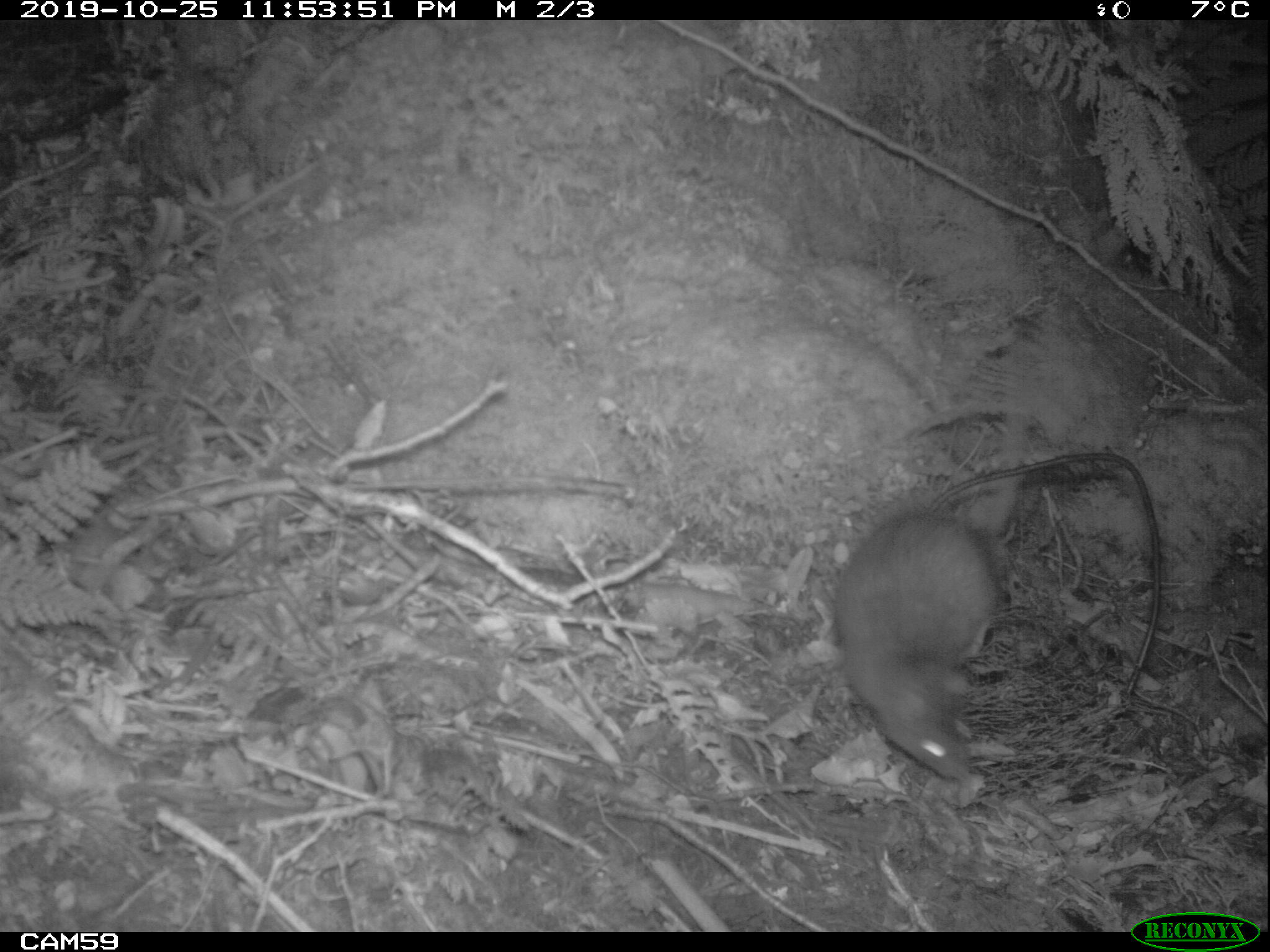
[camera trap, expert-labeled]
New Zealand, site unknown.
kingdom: Animalia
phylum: Chordata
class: Mammalia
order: Rodentia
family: Muridae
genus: Rattus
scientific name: Rattus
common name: rat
Rat (Rattus).